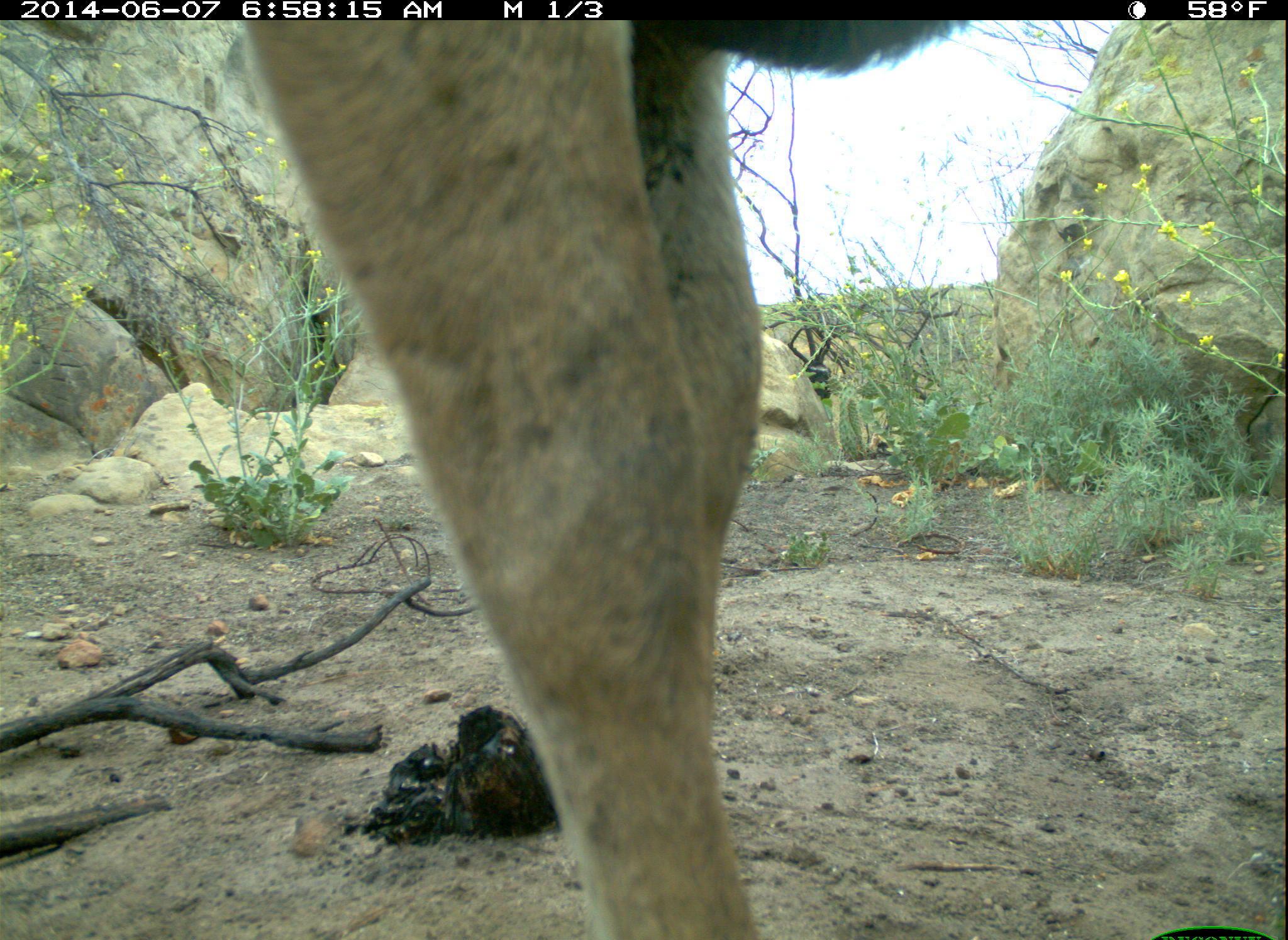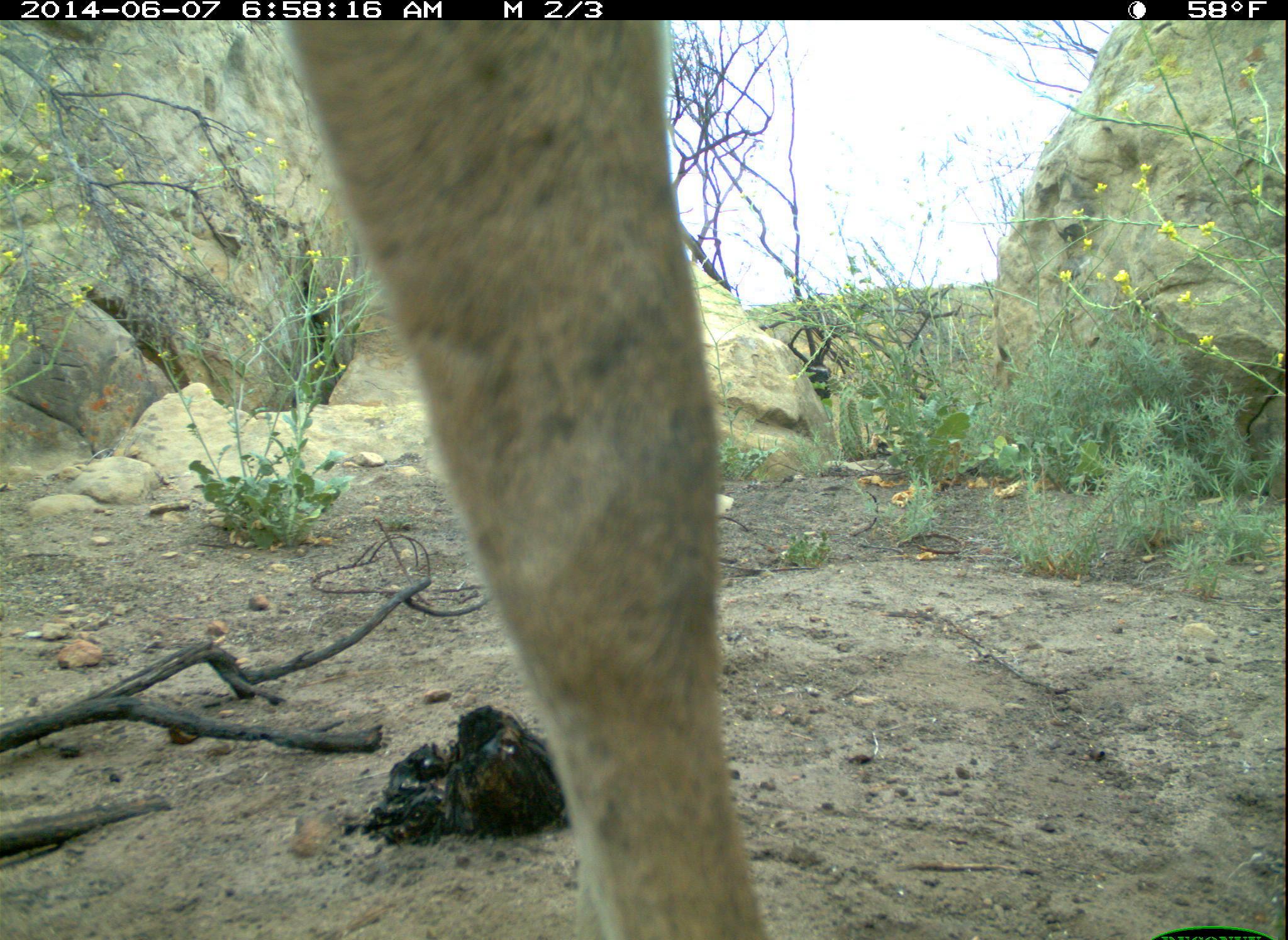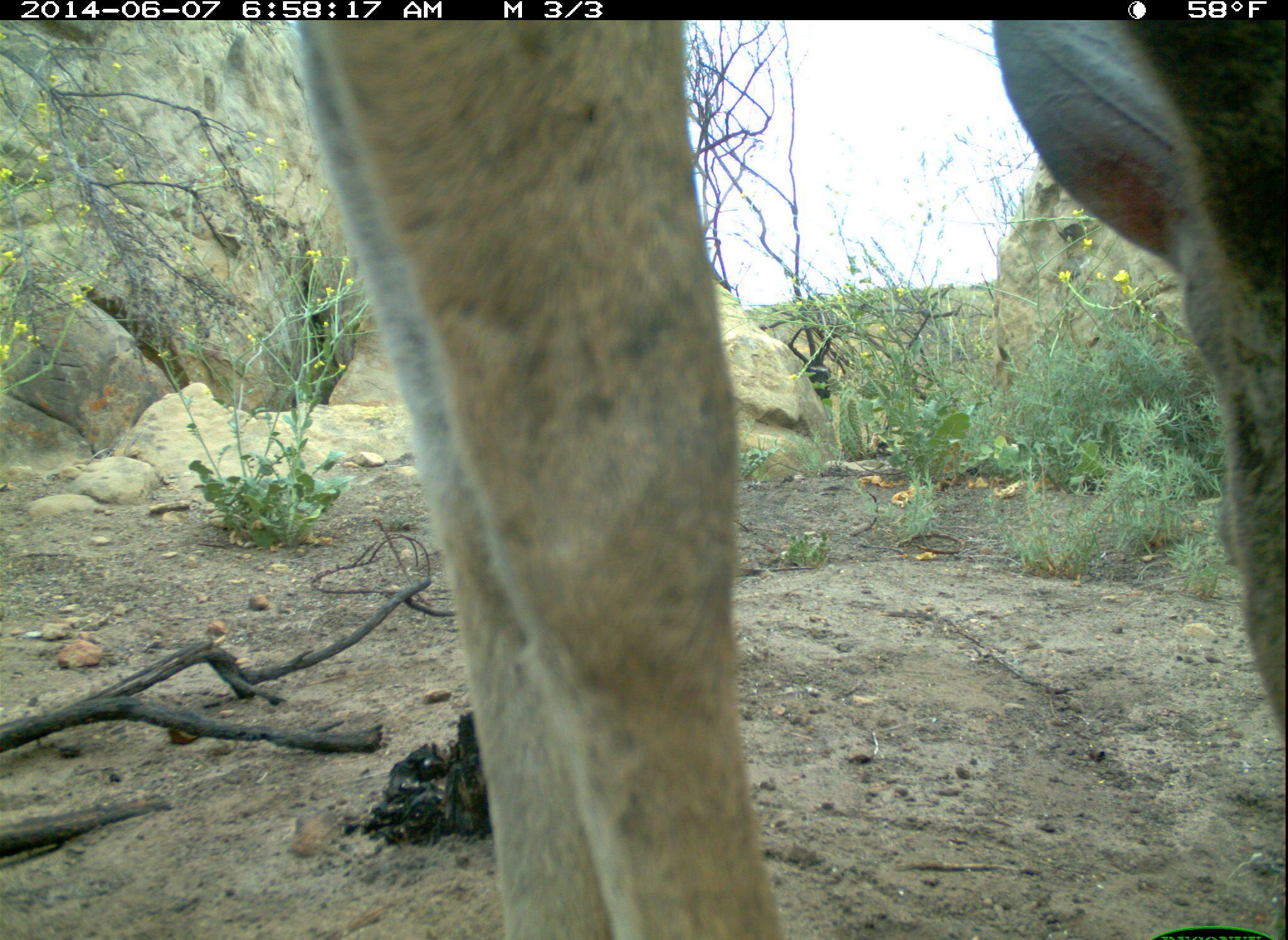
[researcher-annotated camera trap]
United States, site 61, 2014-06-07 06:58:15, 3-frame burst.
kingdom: Animalia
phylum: Chordata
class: Mammalia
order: Artiodactyla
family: Cervidae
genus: Odocoileus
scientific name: Odocoileus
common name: deer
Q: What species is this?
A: Deer (Odocoileus).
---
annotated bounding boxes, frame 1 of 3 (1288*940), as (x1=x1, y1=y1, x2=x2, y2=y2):
deer: (x1=230, y1=16, x2=974, y2=940)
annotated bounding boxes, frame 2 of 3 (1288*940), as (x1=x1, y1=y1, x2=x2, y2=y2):
deer: (x1=283, y1=14, x2=770, y2=931)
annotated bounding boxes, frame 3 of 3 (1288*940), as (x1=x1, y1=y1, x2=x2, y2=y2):
deer: (x1=233, y1=6, x2=1285, y2=931)